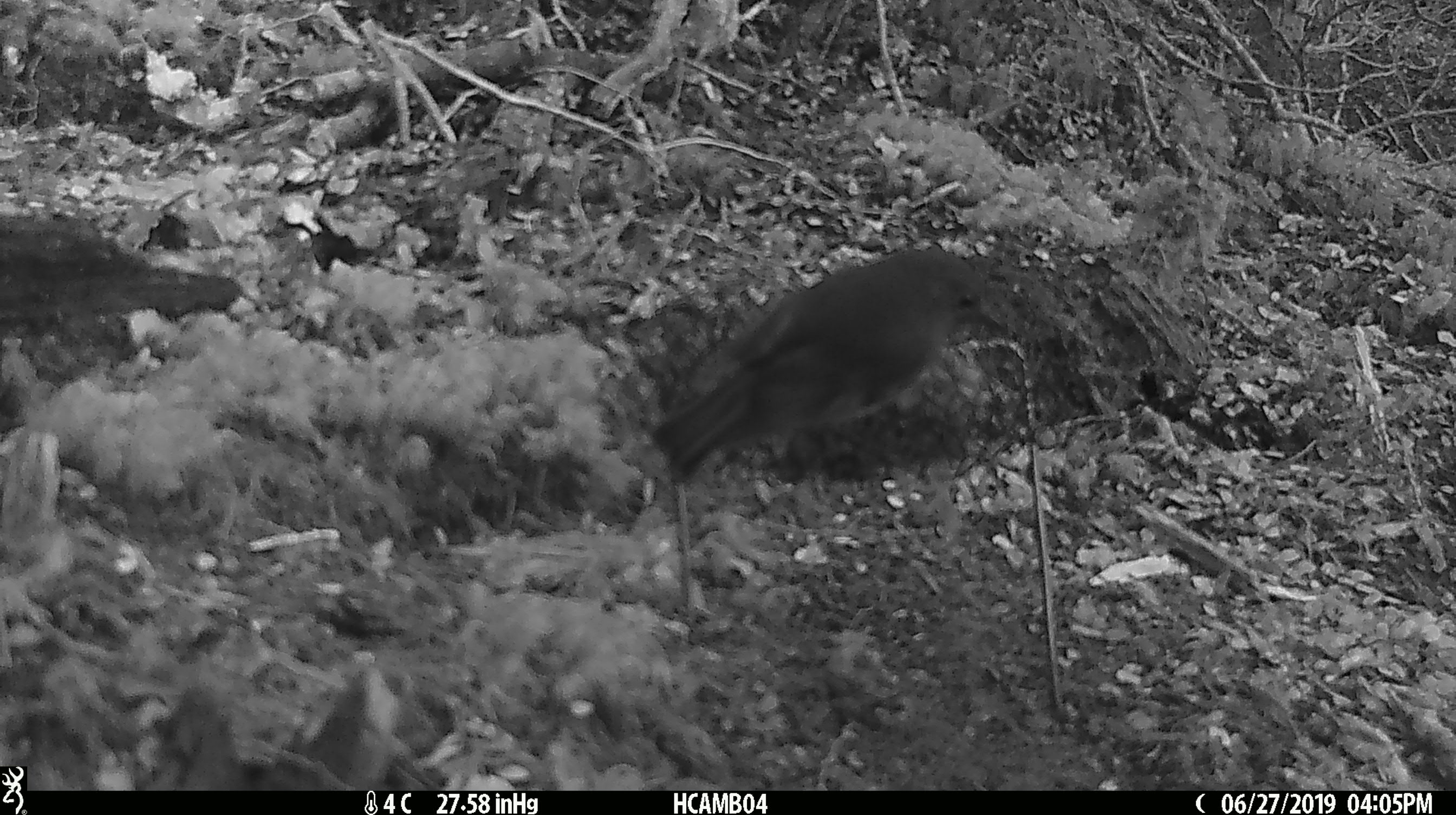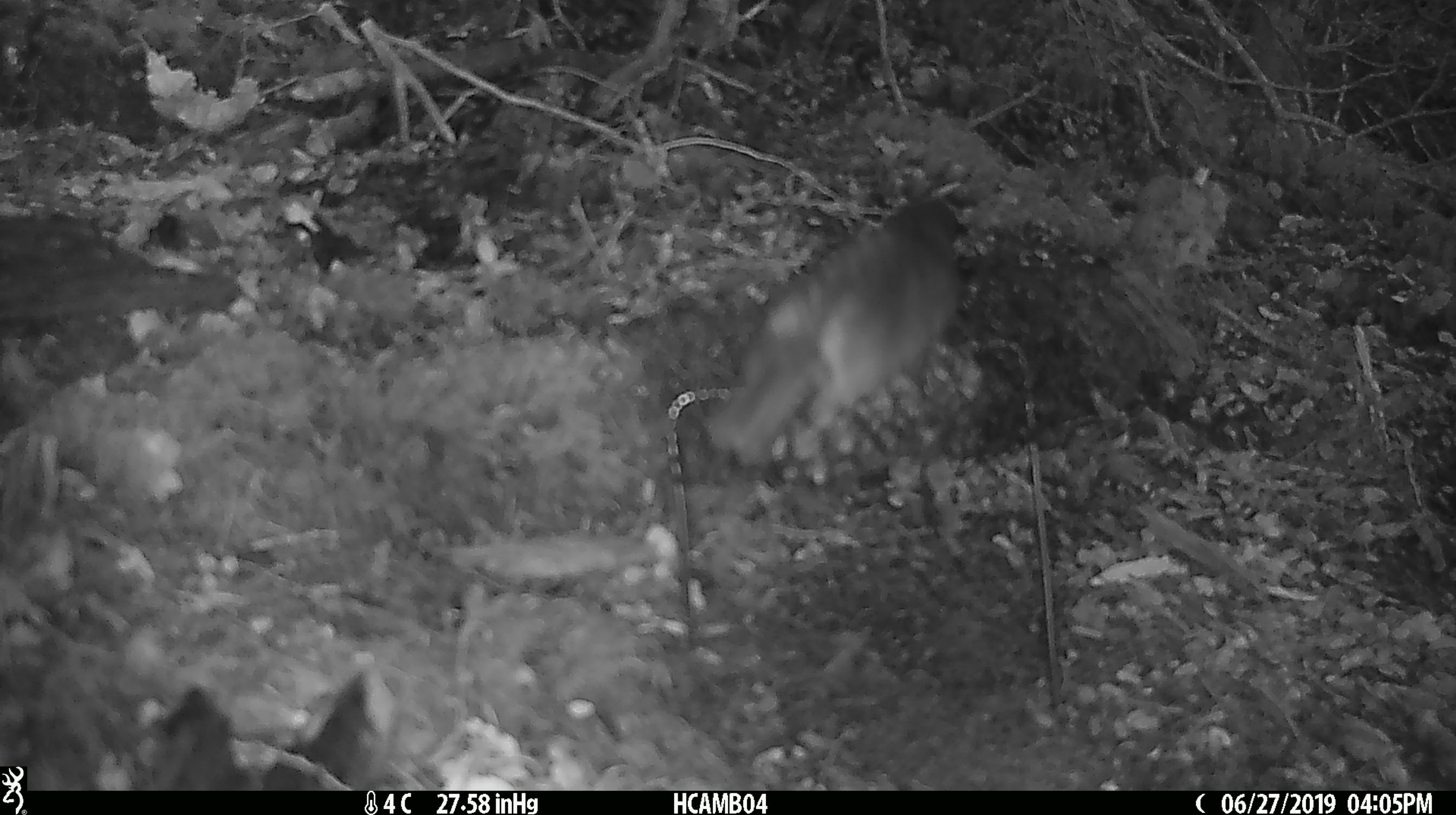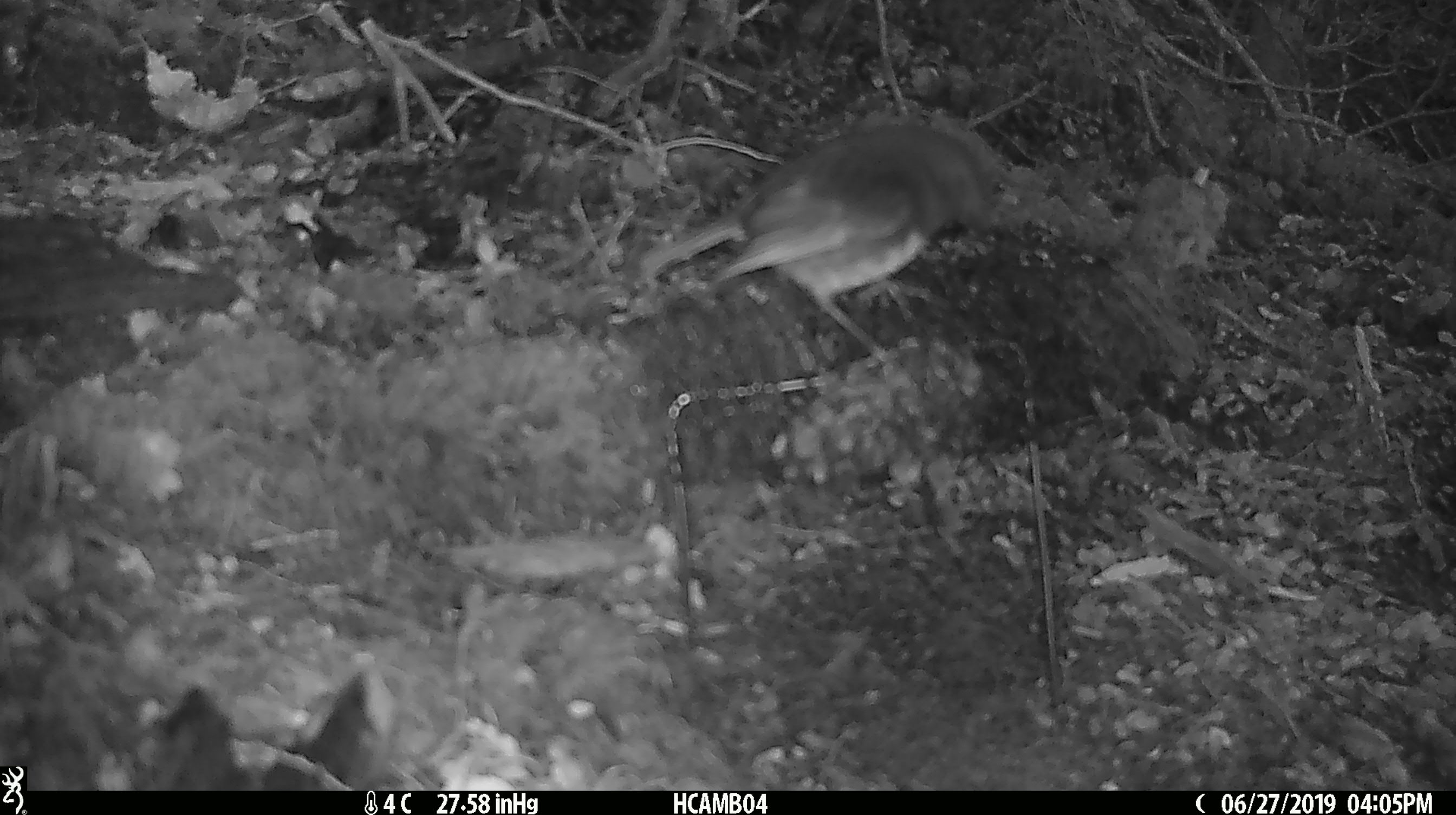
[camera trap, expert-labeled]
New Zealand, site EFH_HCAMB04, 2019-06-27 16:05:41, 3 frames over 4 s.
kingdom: Animalia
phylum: Chordata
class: Aves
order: Passeriformes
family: Petroicidae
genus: Petroica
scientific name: Petroica australis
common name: new zealand robin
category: robin